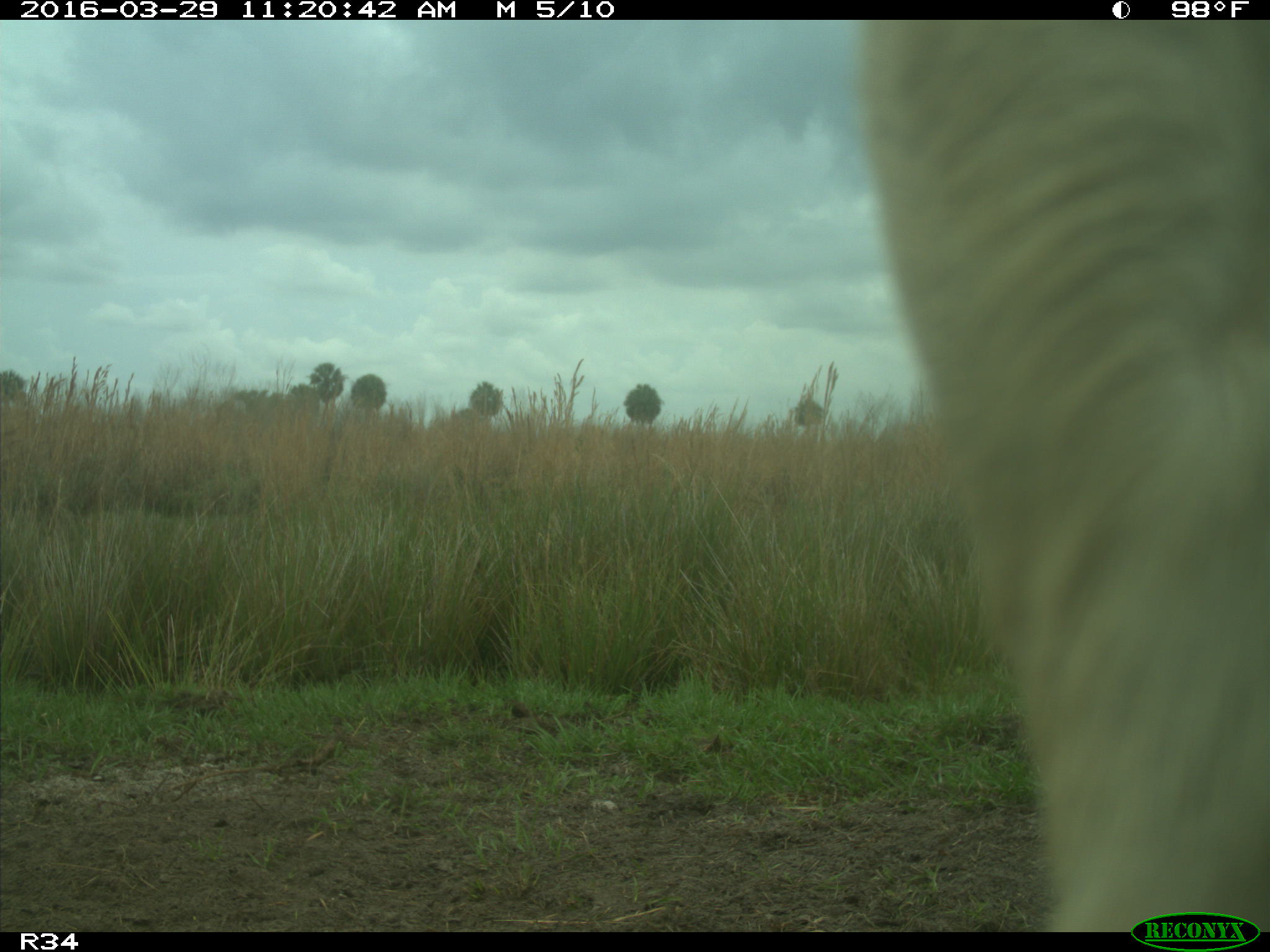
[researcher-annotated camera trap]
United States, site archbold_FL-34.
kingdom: Animalia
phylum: Chordata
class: Mammalia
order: Artiodactyla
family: Bovidae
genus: Bos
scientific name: Bos taurus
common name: domestic cow